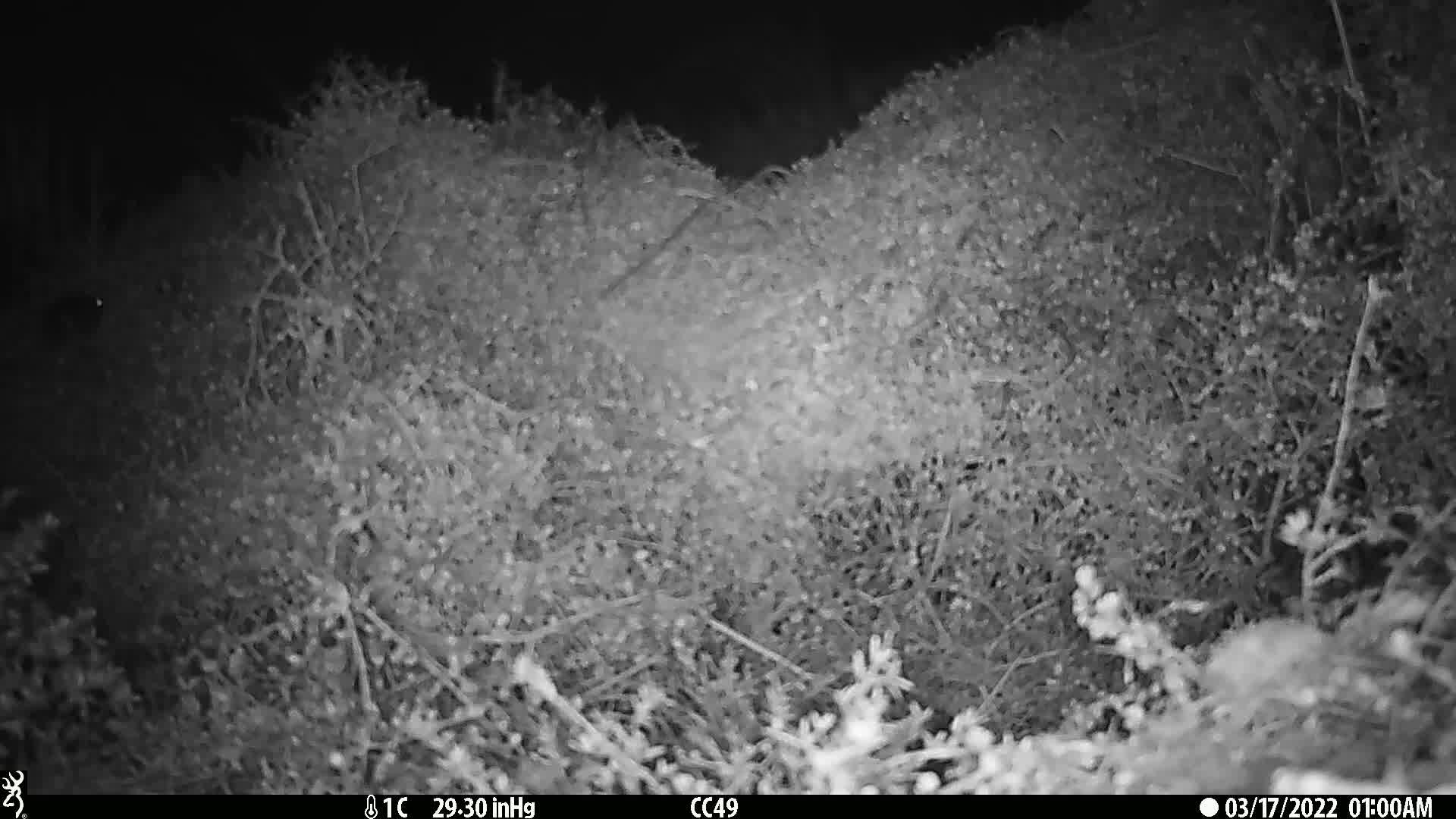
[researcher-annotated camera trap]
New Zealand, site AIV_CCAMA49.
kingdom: Animalia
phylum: Chordata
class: Mammalia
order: Rodentia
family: Muridae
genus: Mus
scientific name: Mus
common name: mouse